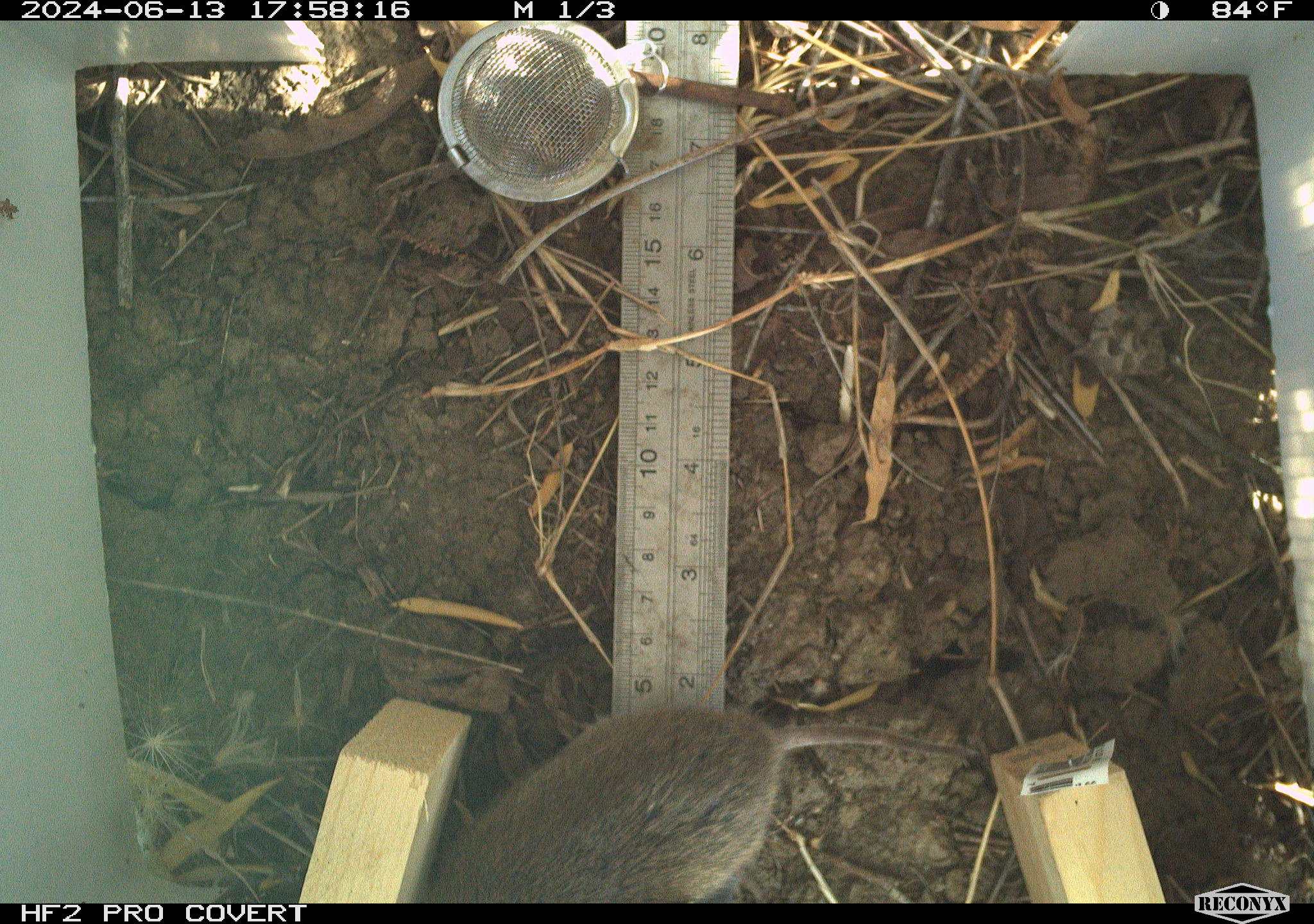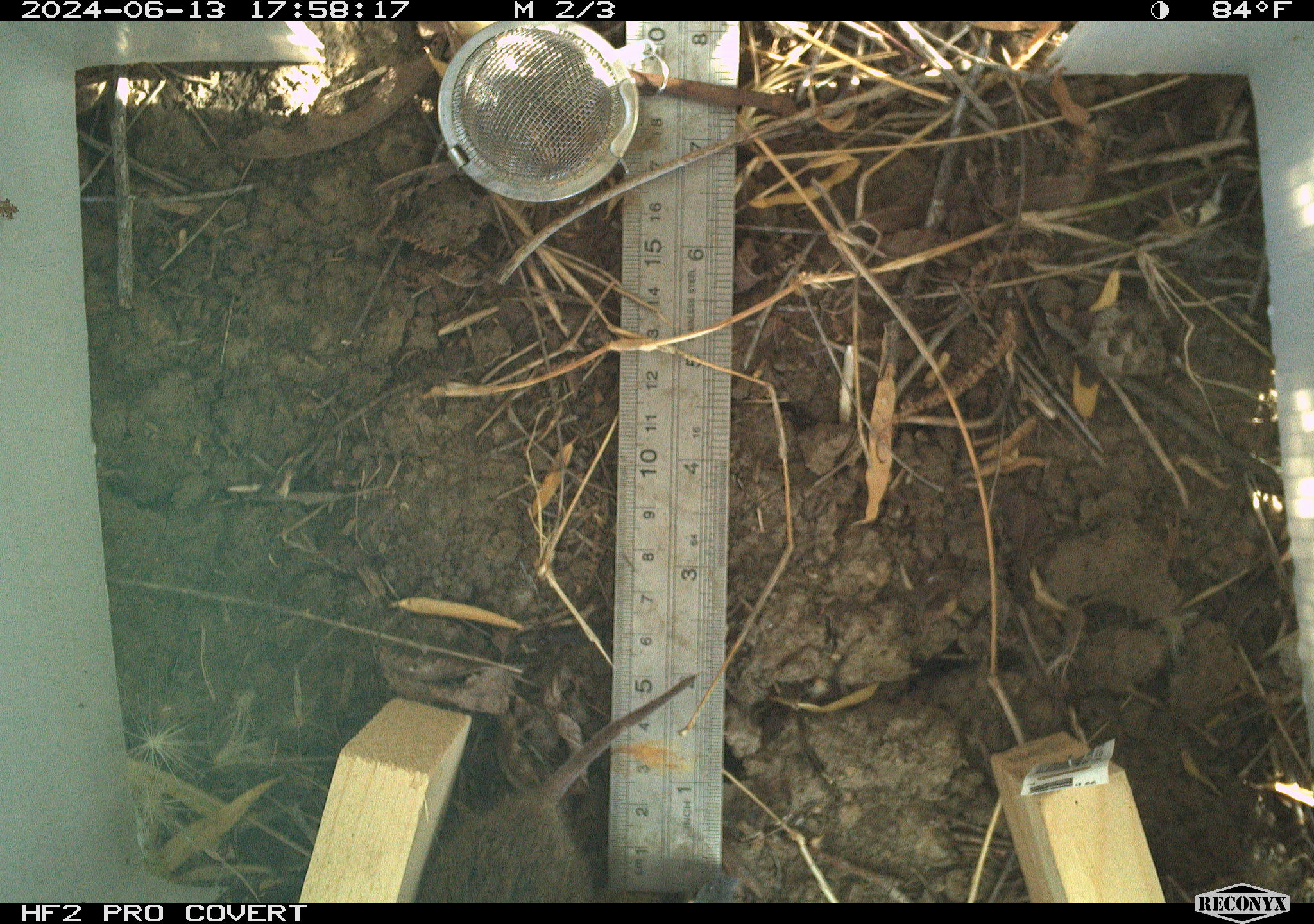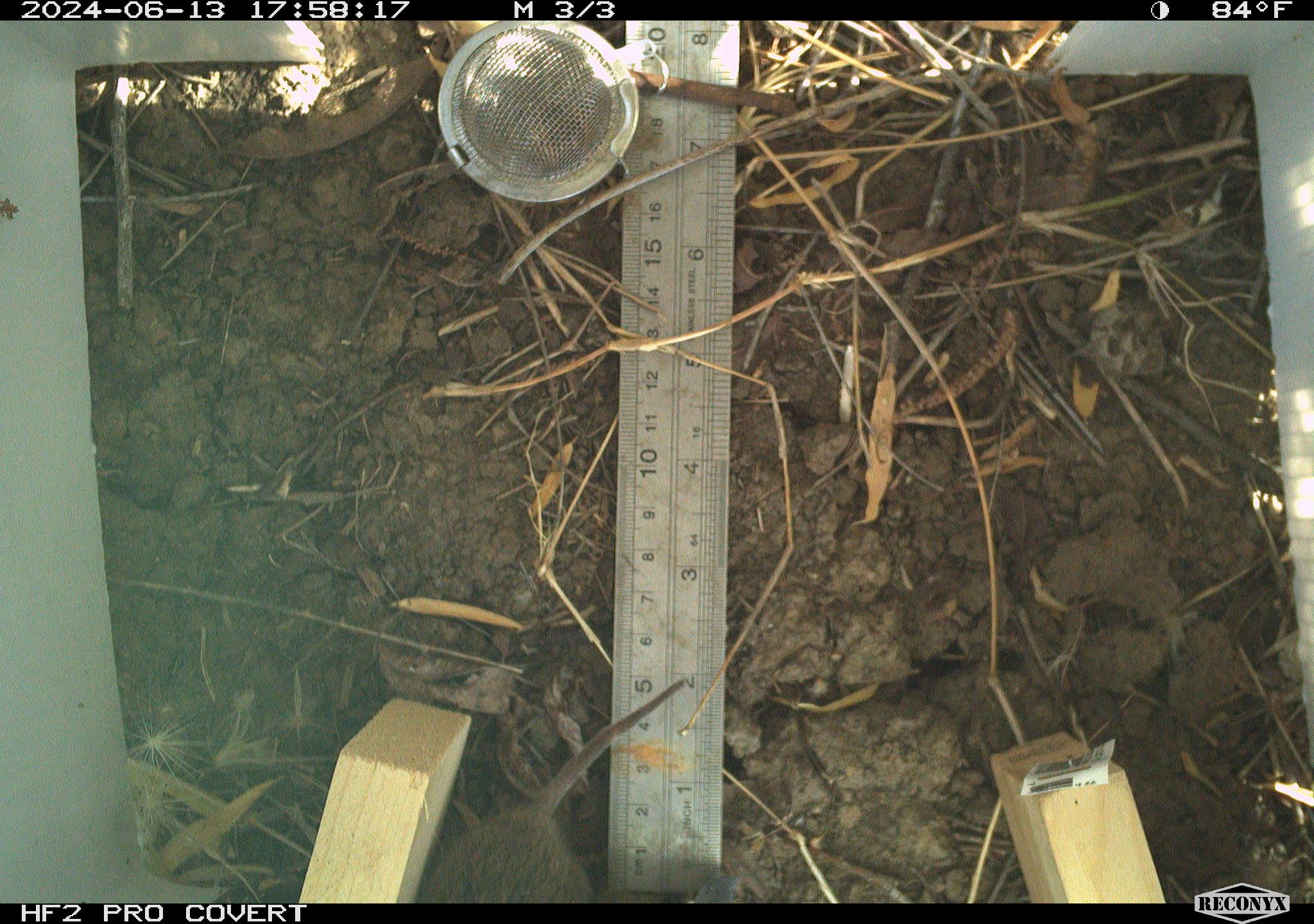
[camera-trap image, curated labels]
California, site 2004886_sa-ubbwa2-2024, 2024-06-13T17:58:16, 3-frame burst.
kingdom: Animalia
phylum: Chordata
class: Mammalia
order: Rodentia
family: Cricetidae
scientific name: Arvicolinae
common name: voles, lemmings, and muskrats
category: arvicolinae subfamily